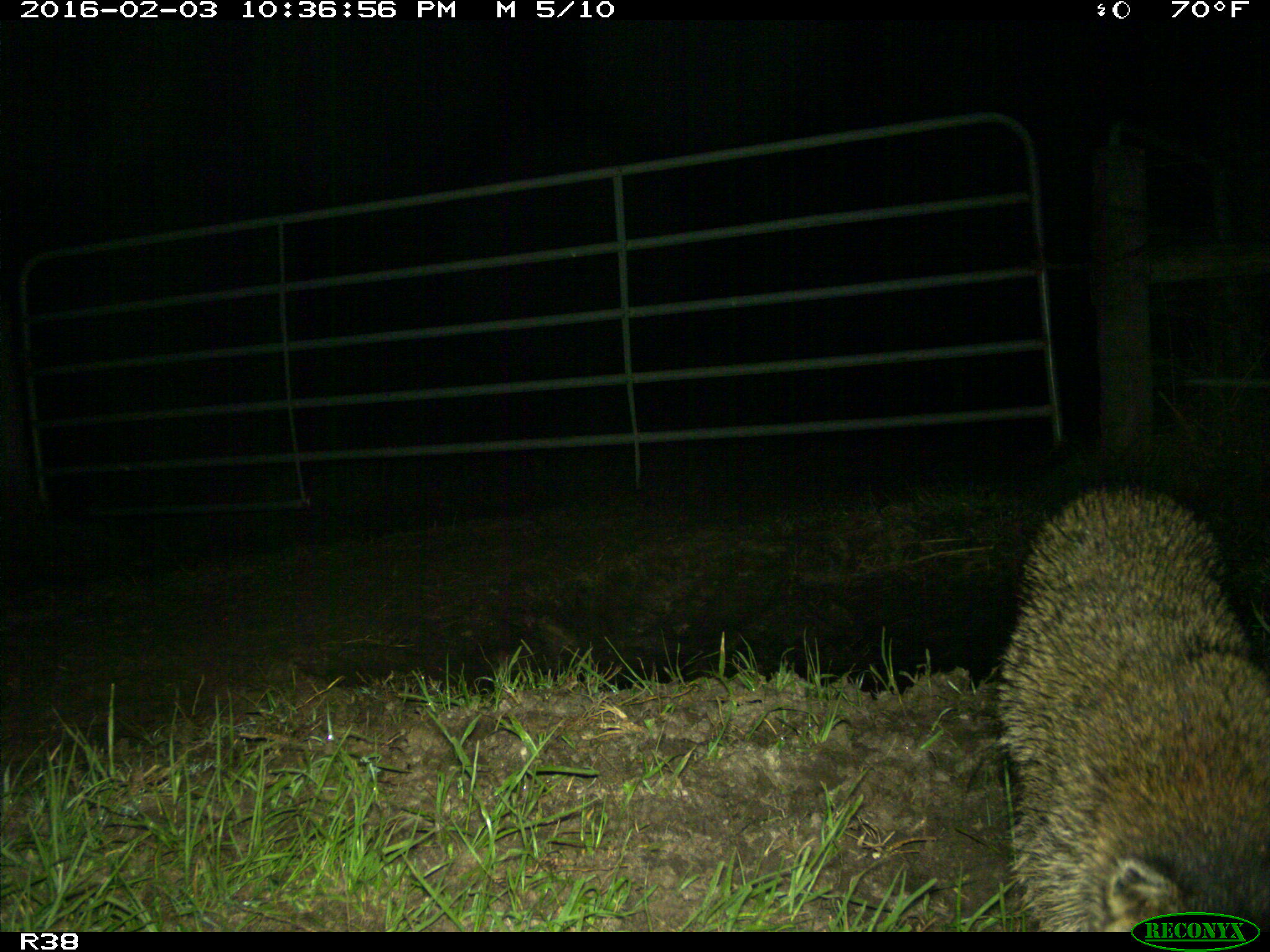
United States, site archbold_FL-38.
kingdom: Animalia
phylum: Chordata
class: Mammalia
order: Carnivora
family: Procyonidae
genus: Procyon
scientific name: Procyon lotor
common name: common raccoon